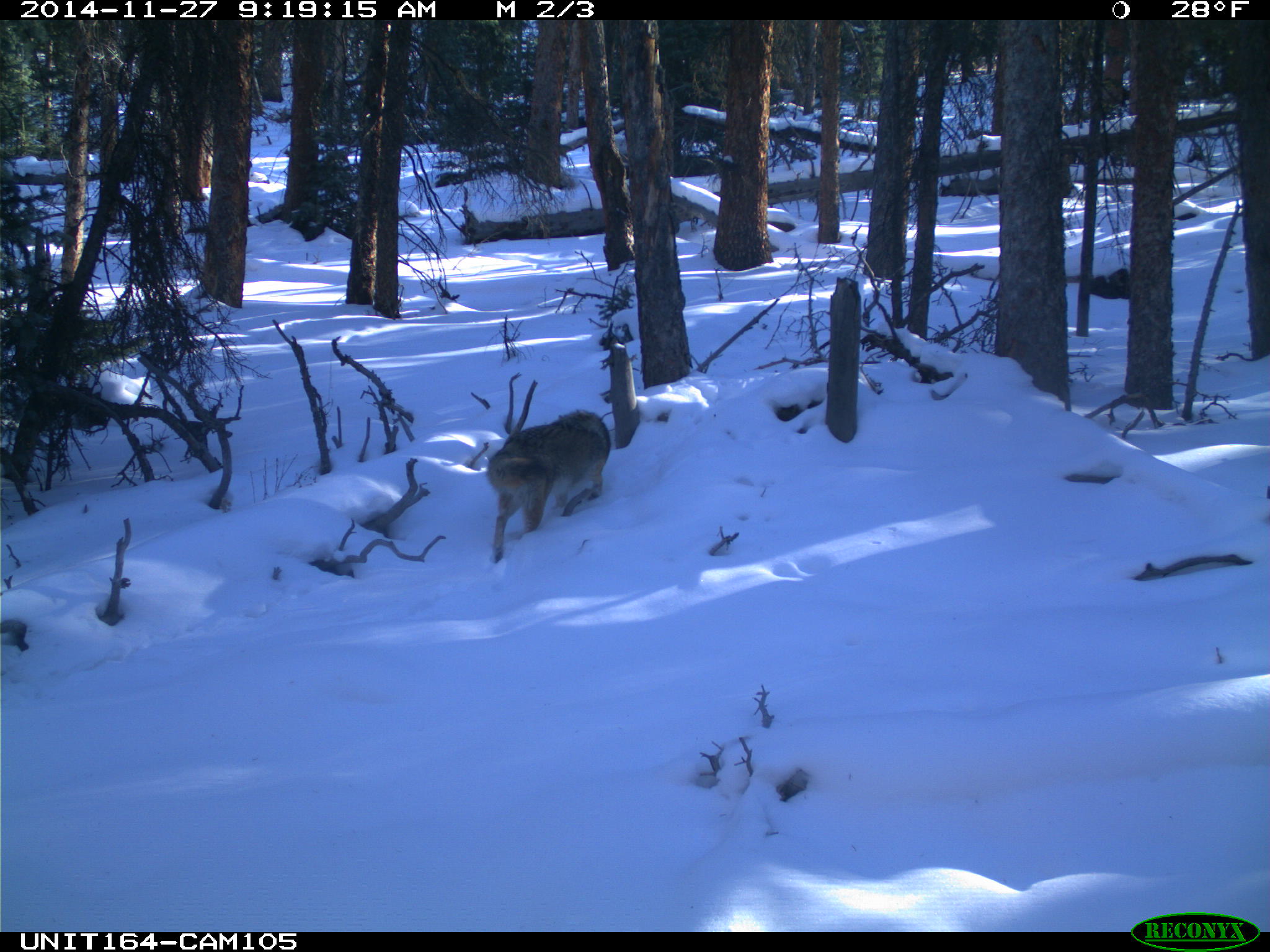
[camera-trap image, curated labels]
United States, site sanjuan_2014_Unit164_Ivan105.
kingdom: Animalia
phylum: Chordata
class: Mammalia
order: Carnivora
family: Canidae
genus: Canis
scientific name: Canis latrans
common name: coyote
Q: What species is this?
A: Canis latrans (coyote).